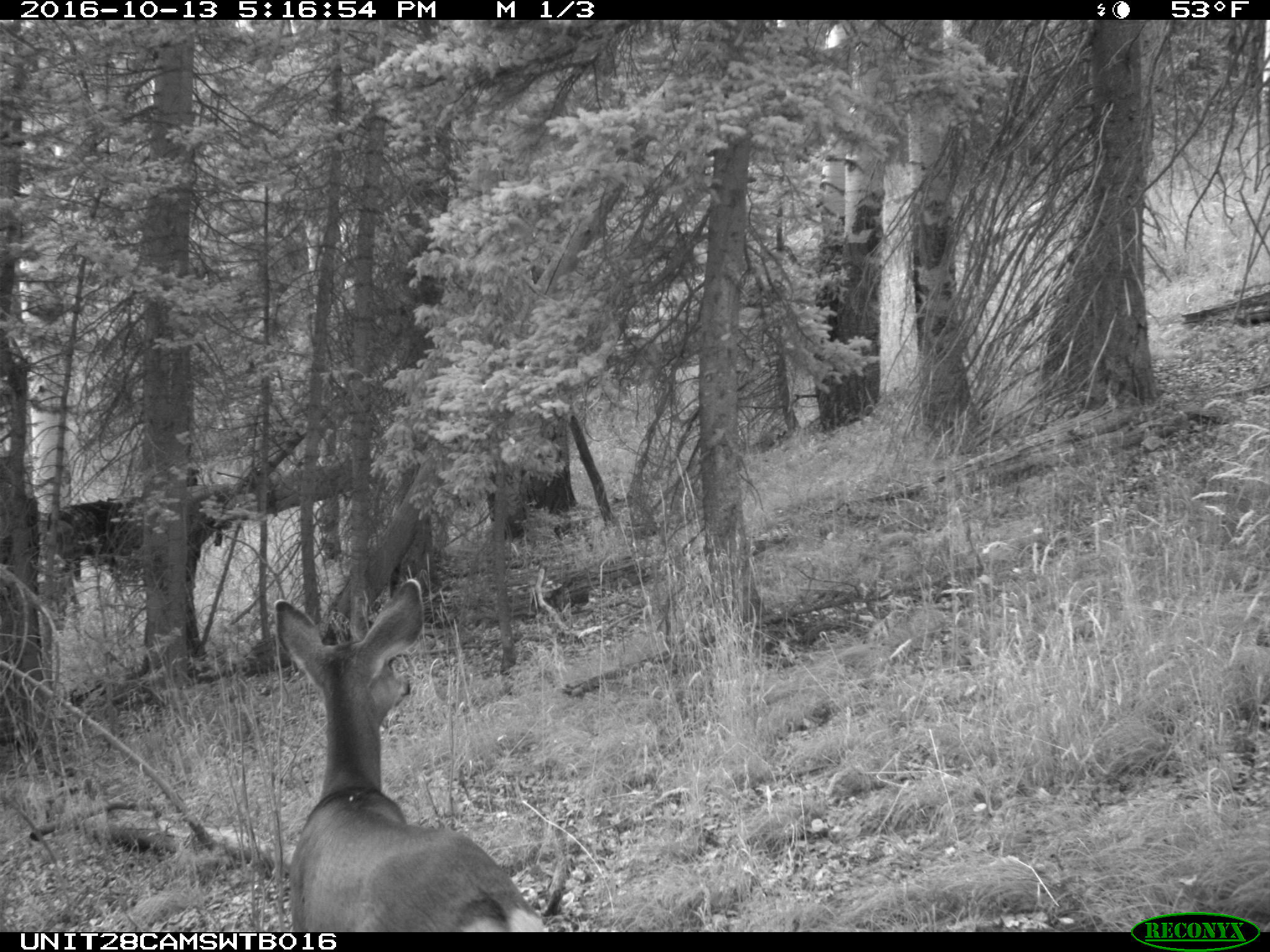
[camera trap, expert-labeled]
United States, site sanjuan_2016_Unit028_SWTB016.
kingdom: Animalia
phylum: Chordata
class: Mammalia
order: Artiodactyla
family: Cervidae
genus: Odocoileus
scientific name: Odocoileus hemionus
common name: mule deer